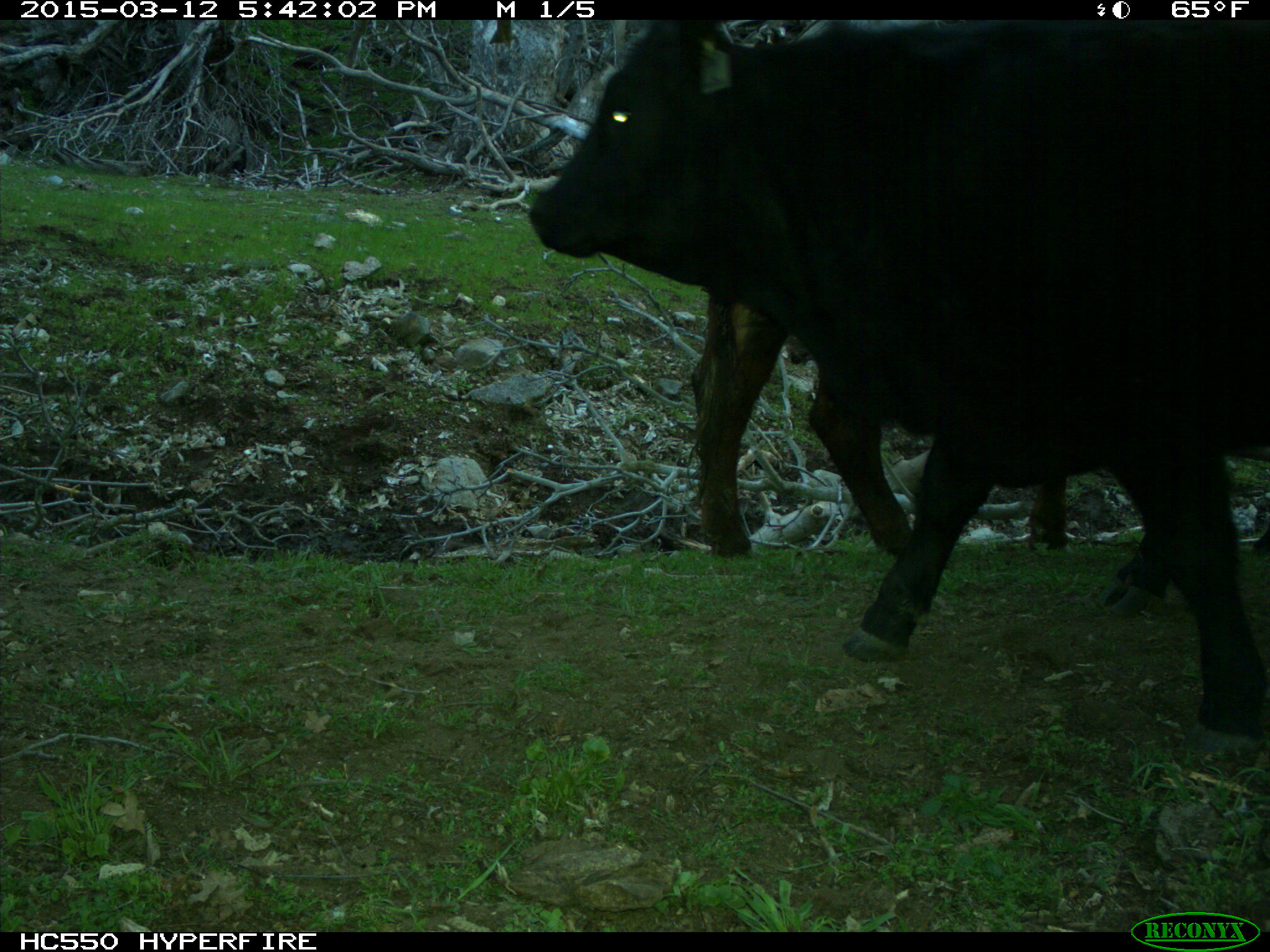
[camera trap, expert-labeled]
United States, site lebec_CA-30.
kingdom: Animalia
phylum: Chordata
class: Mammalia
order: Artiodactyla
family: Bovidae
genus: Bos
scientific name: Bos taurus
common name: domestic cow